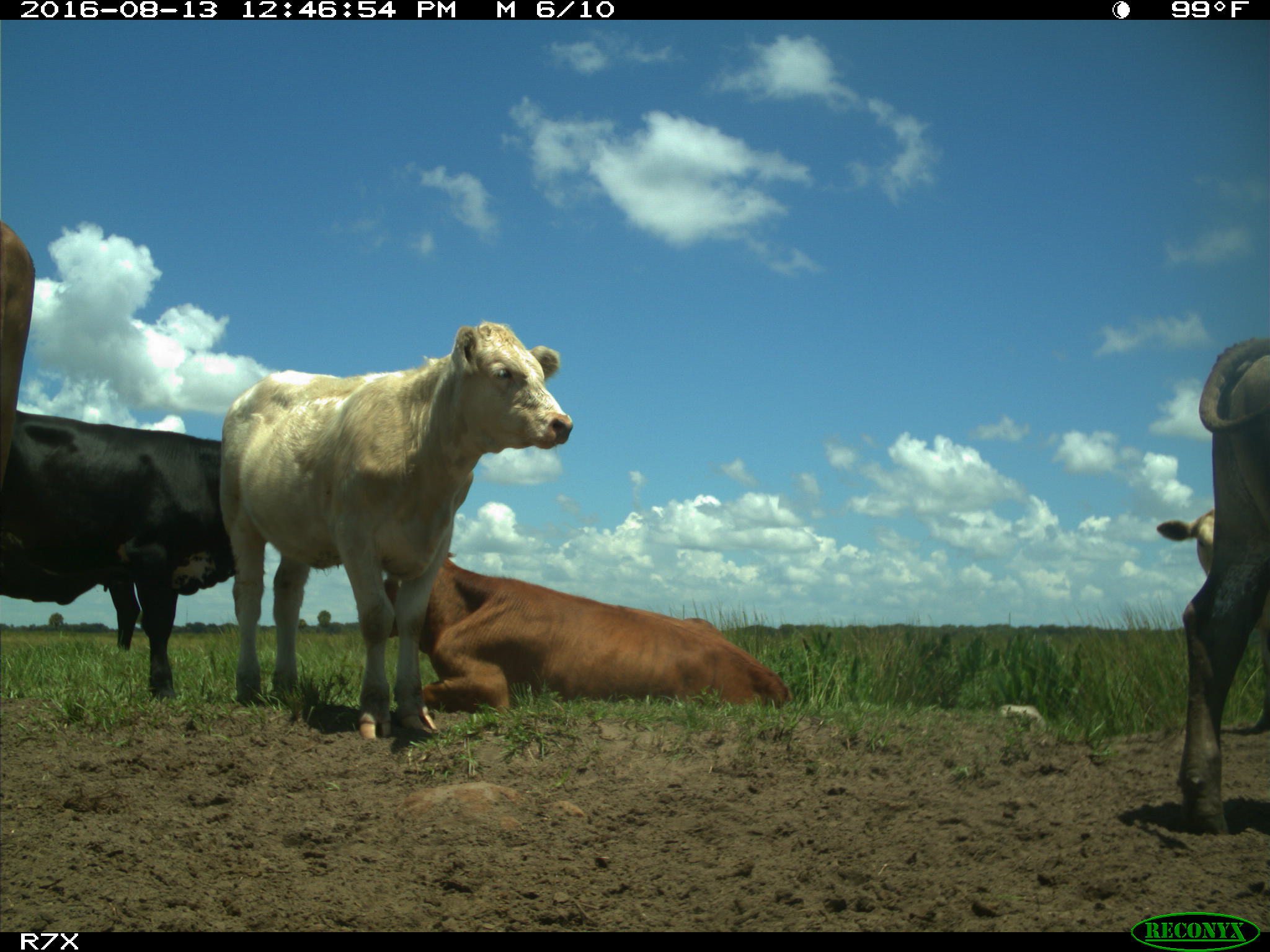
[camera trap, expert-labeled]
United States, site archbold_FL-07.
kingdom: Animalia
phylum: Chordata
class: Mammalia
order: Artiodactyla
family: Bovidae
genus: Bos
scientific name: Bos taurus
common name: domestic cow